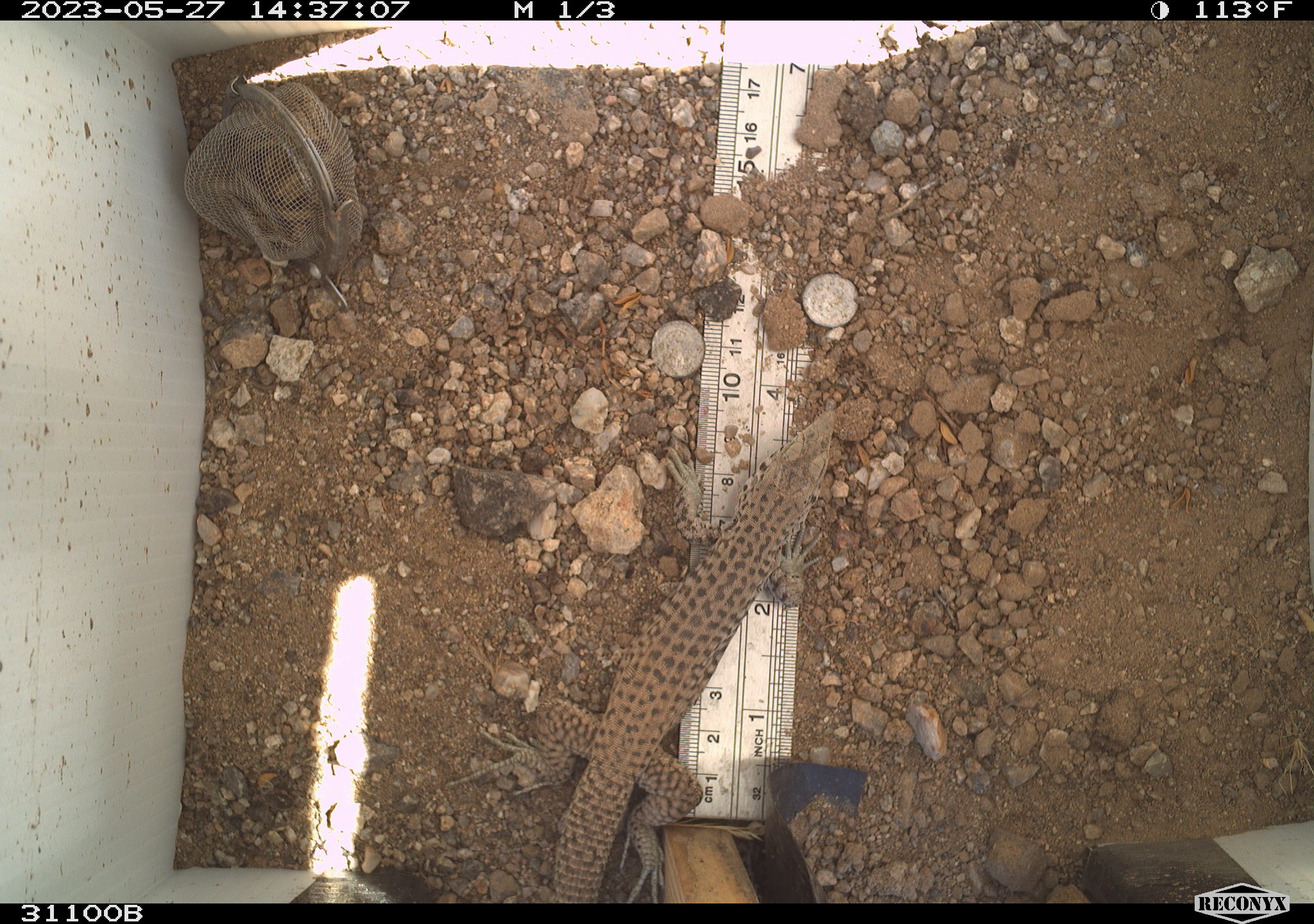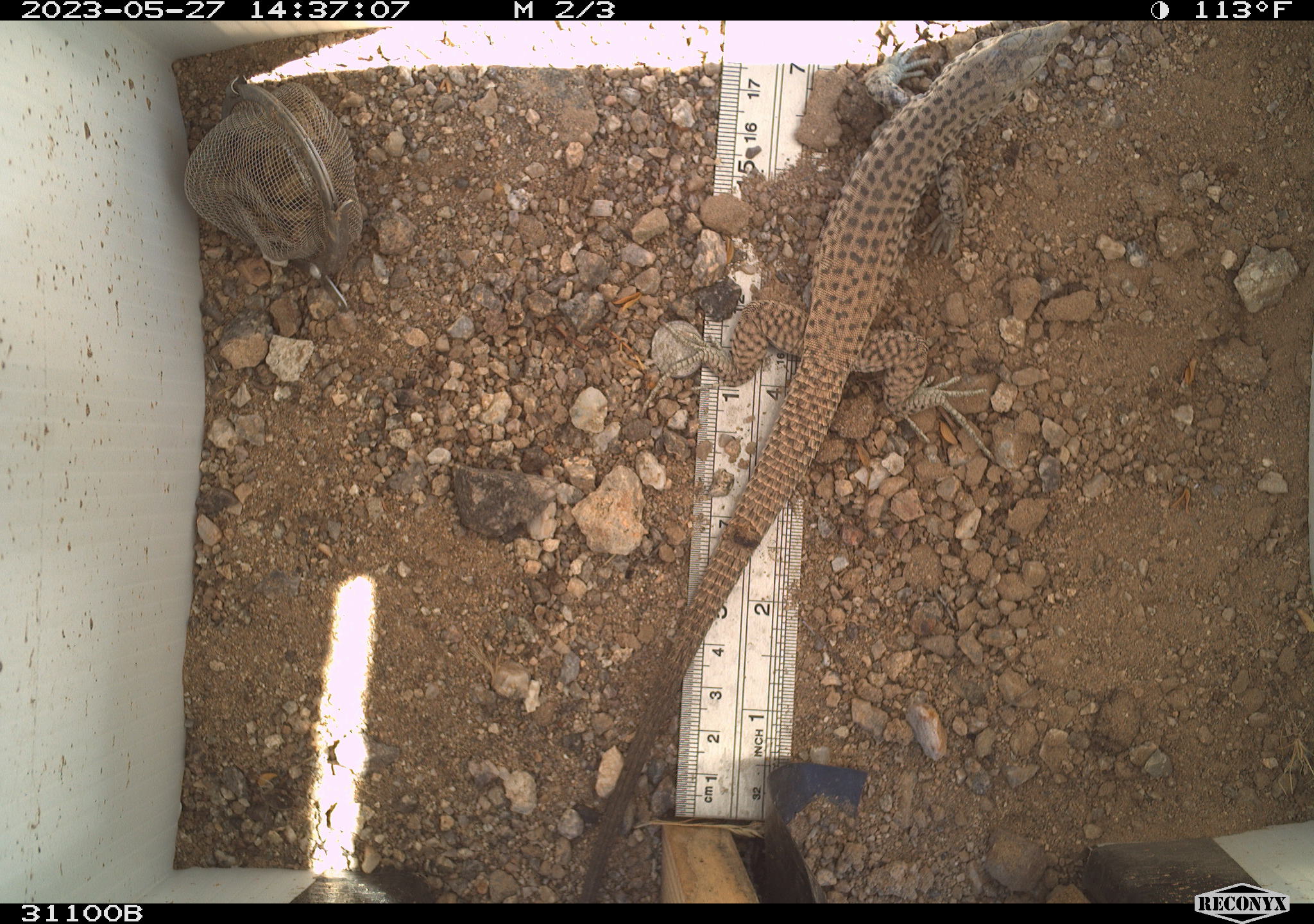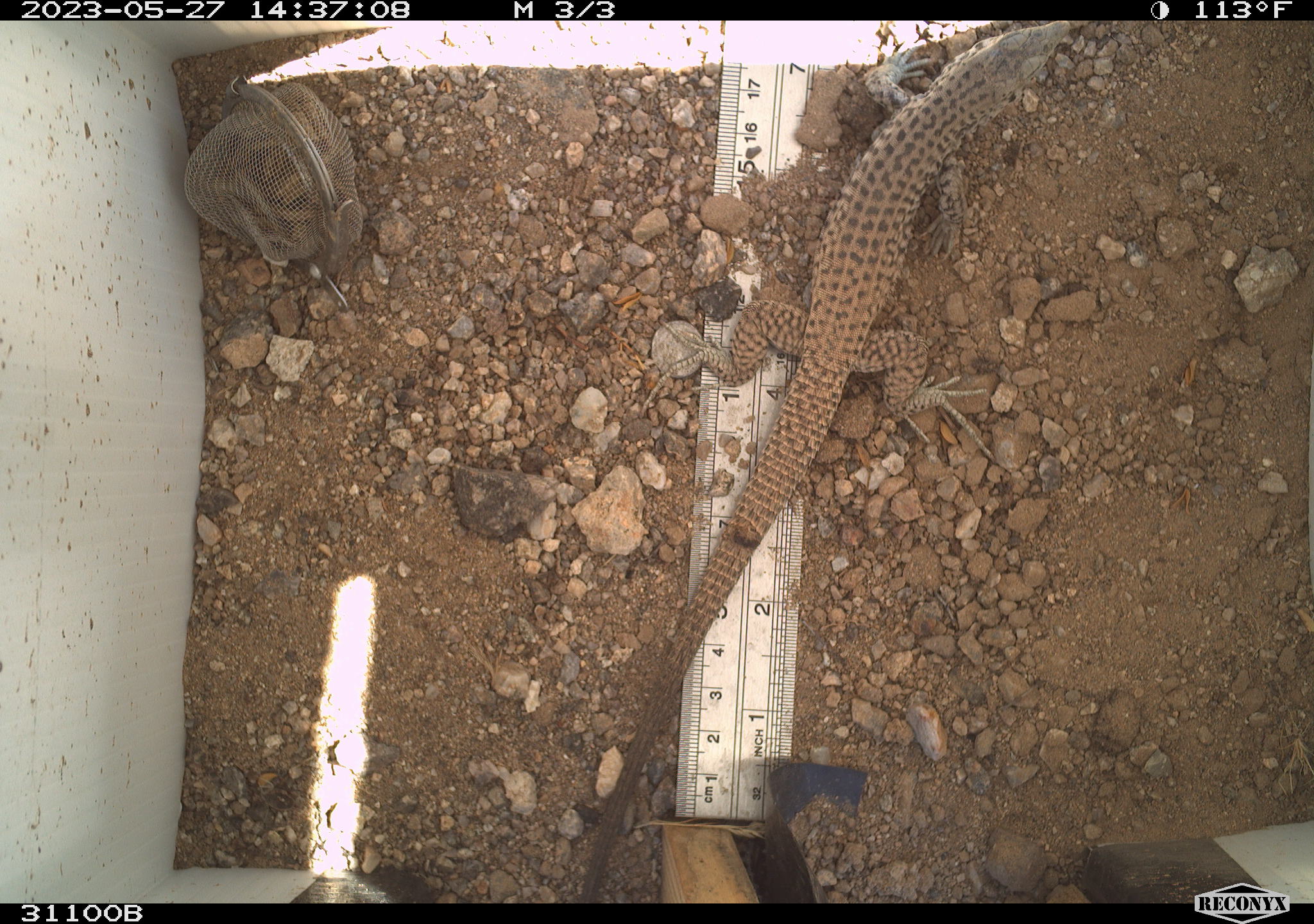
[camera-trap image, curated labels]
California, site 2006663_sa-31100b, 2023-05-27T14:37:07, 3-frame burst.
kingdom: Animalia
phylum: Chordata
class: Reptilia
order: Squamata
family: Teiidae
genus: Aspidoscelis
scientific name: Aspidoscelis tigris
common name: western whiptail